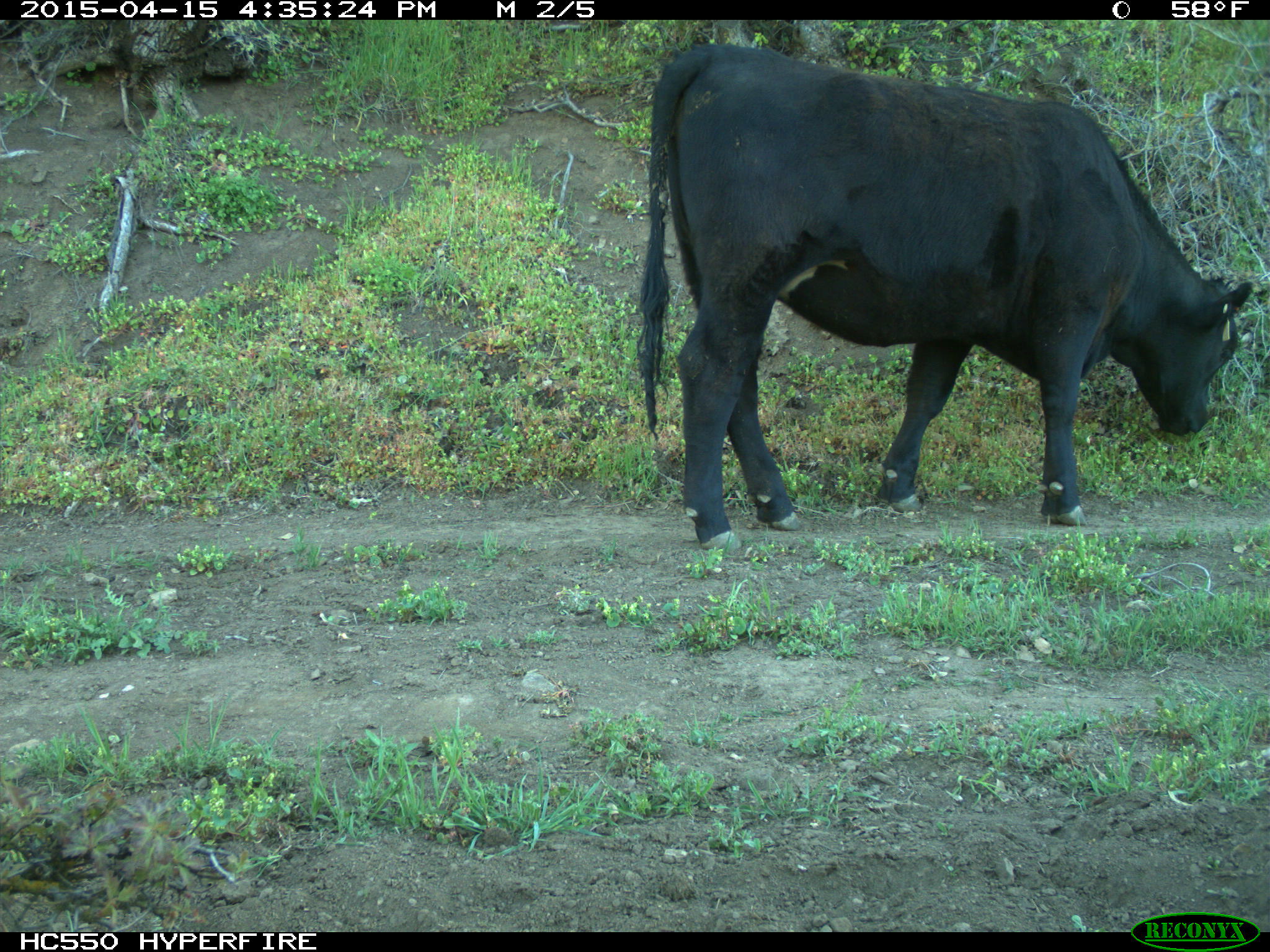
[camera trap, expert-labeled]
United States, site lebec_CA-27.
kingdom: Animalia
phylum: Chordata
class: Mammalia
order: Artiodactyla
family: Bovidae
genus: Bos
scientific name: Bos taurus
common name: domestic cow